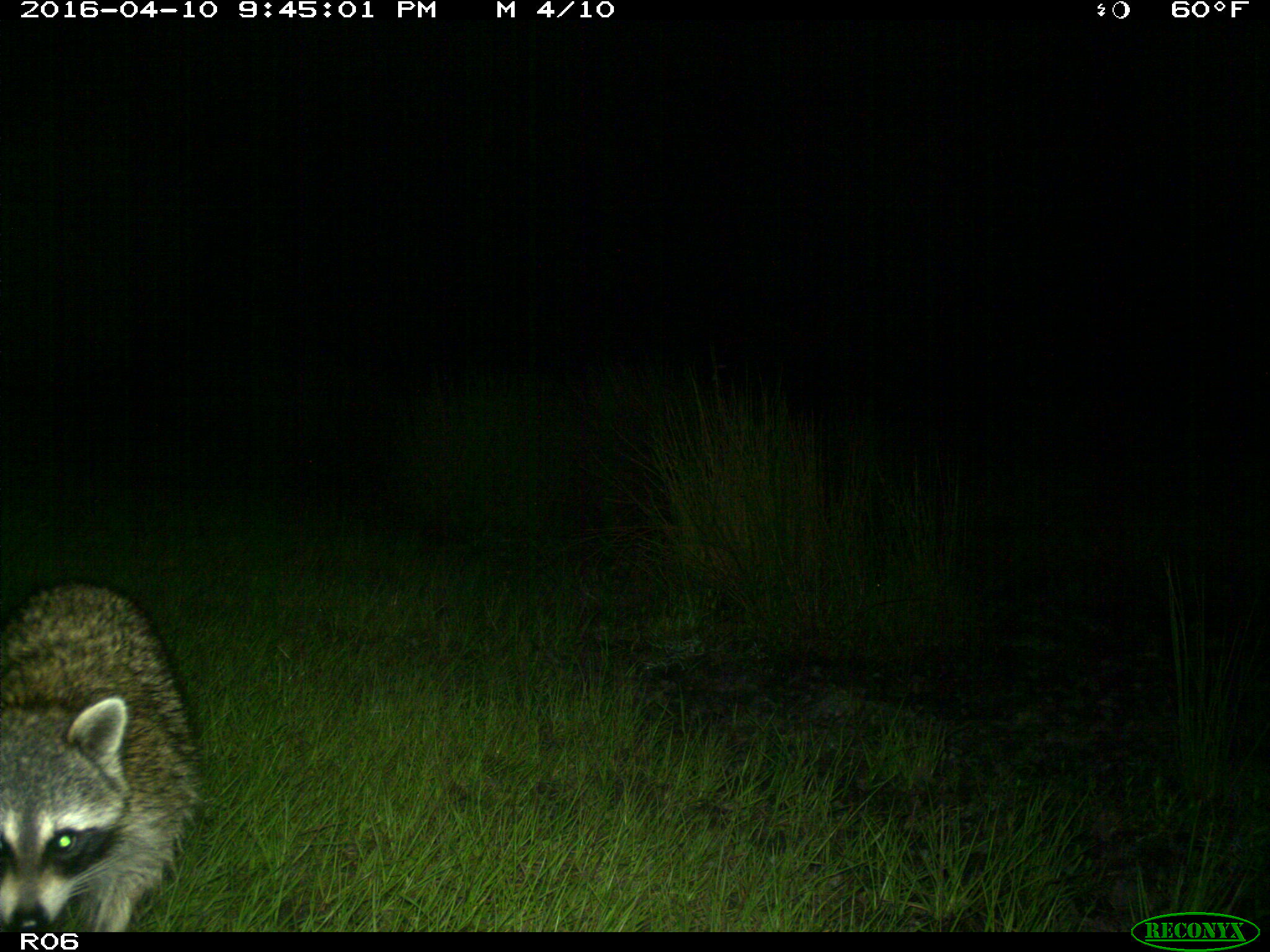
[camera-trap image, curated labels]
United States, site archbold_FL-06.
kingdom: Animalia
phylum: Chordata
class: Mammalia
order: Carnivora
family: Procyonidae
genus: Procyon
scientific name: Procyon lotor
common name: common raccoon